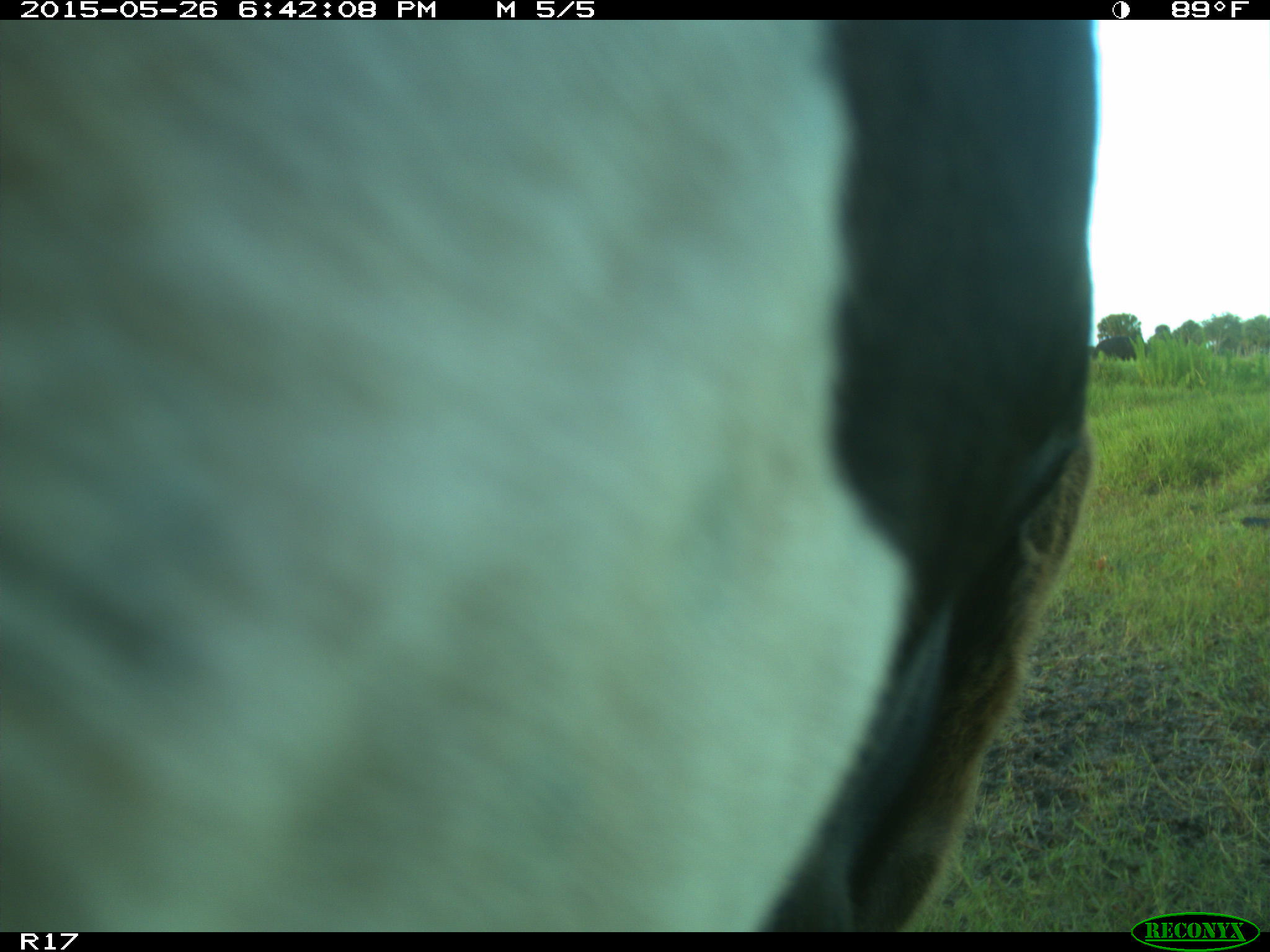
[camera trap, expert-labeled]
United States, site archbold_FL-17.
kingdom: Animalia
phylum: Chordata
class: Mammalia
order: Artiodactyla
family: Bovidae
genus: Bos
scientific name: Bos taurus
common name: domestic cow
Bos taurus (domestic cow).